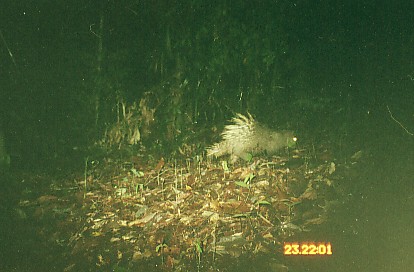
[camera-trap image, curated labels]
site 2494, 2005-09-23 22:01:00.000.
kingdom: Animalia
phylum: Chordata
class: Mammalia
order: Rodentia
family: Hystricidae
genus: Hystrix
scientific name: Hystrix brachyura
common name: east asian porcupine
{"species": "Hystrix brachyura (east asian porcupine)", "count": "1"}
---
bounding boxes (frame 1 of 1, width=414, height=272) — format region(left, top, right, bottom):
hystrix brachyura: region(205, 111, 298, 164)